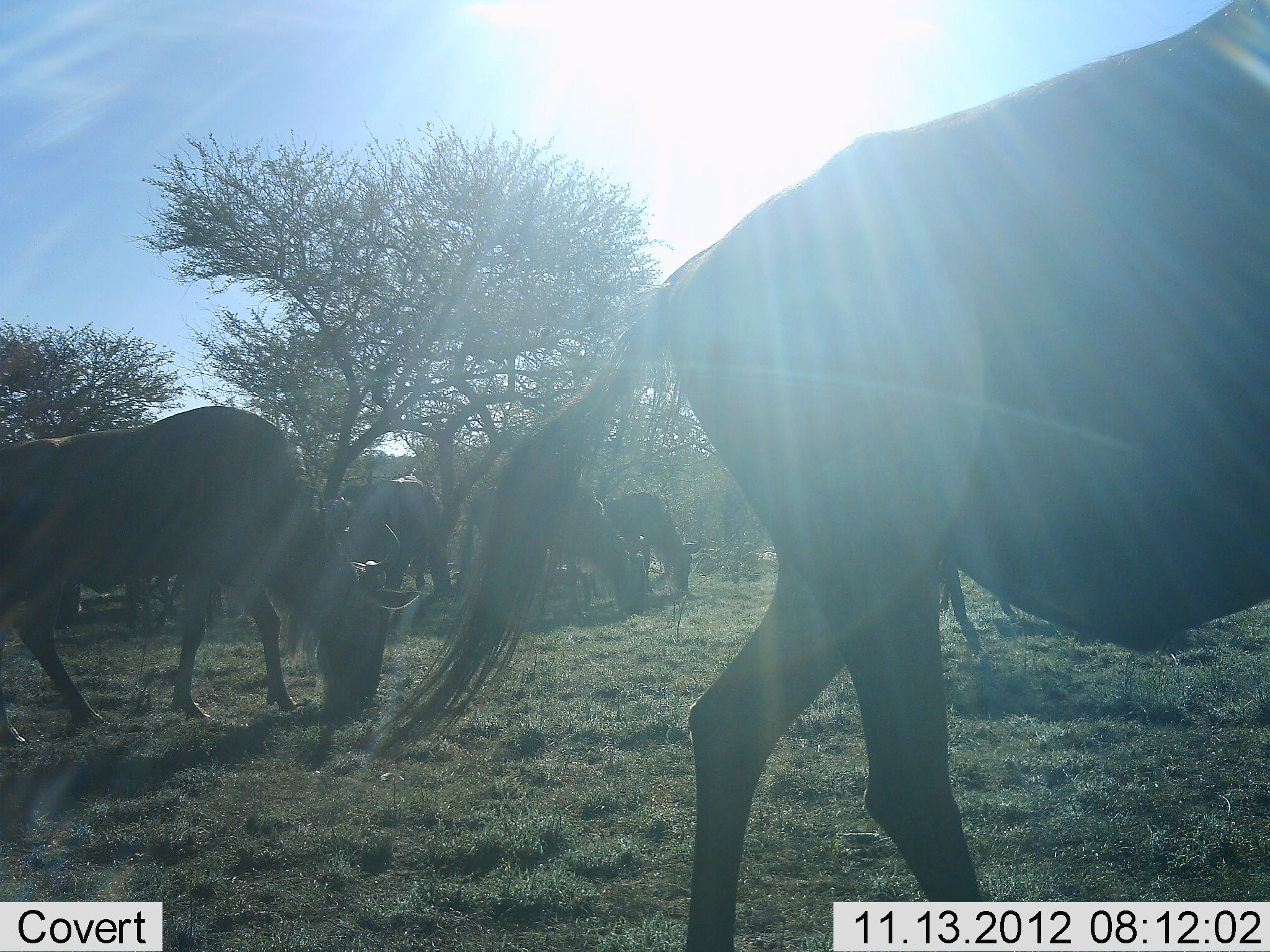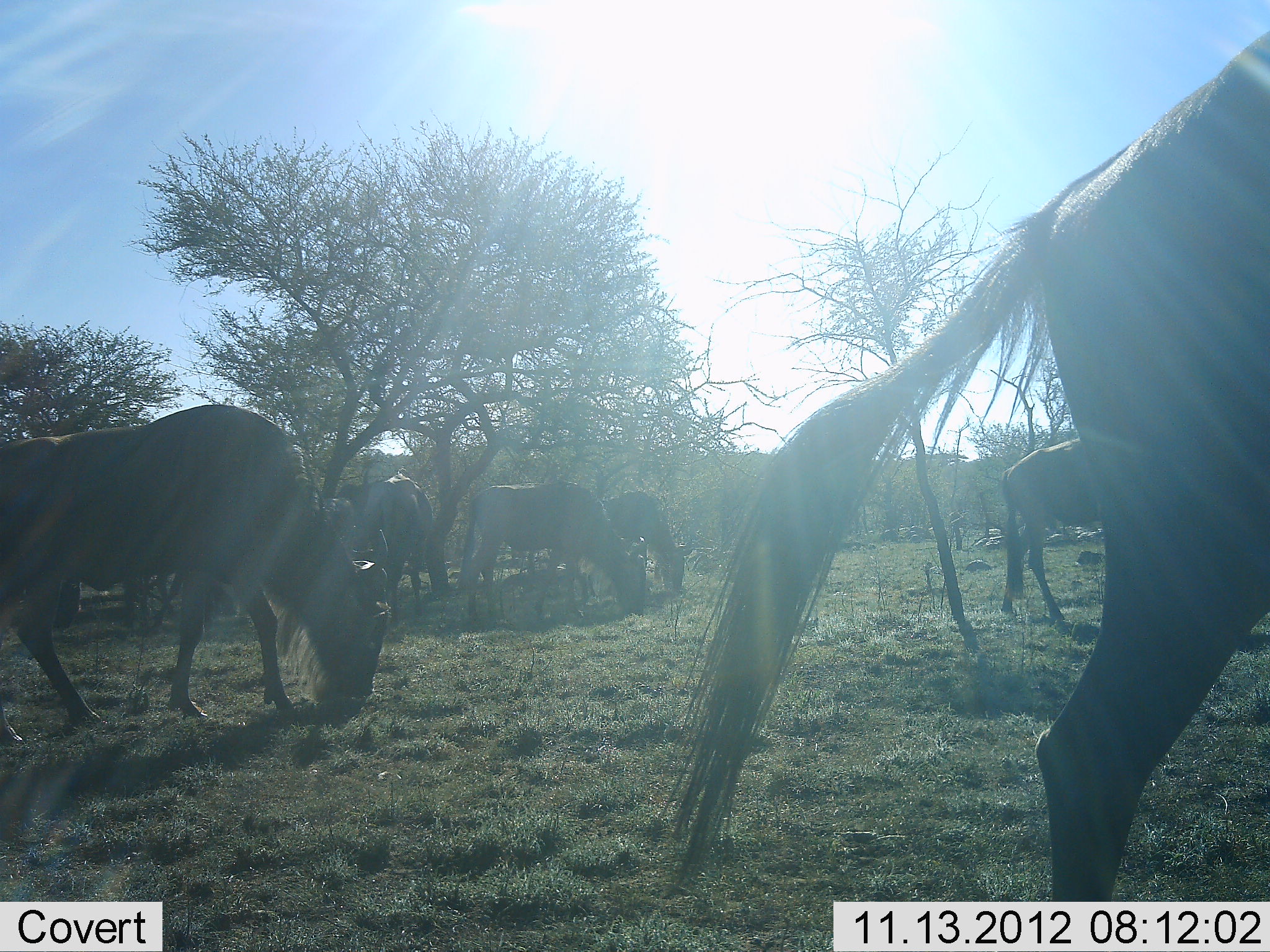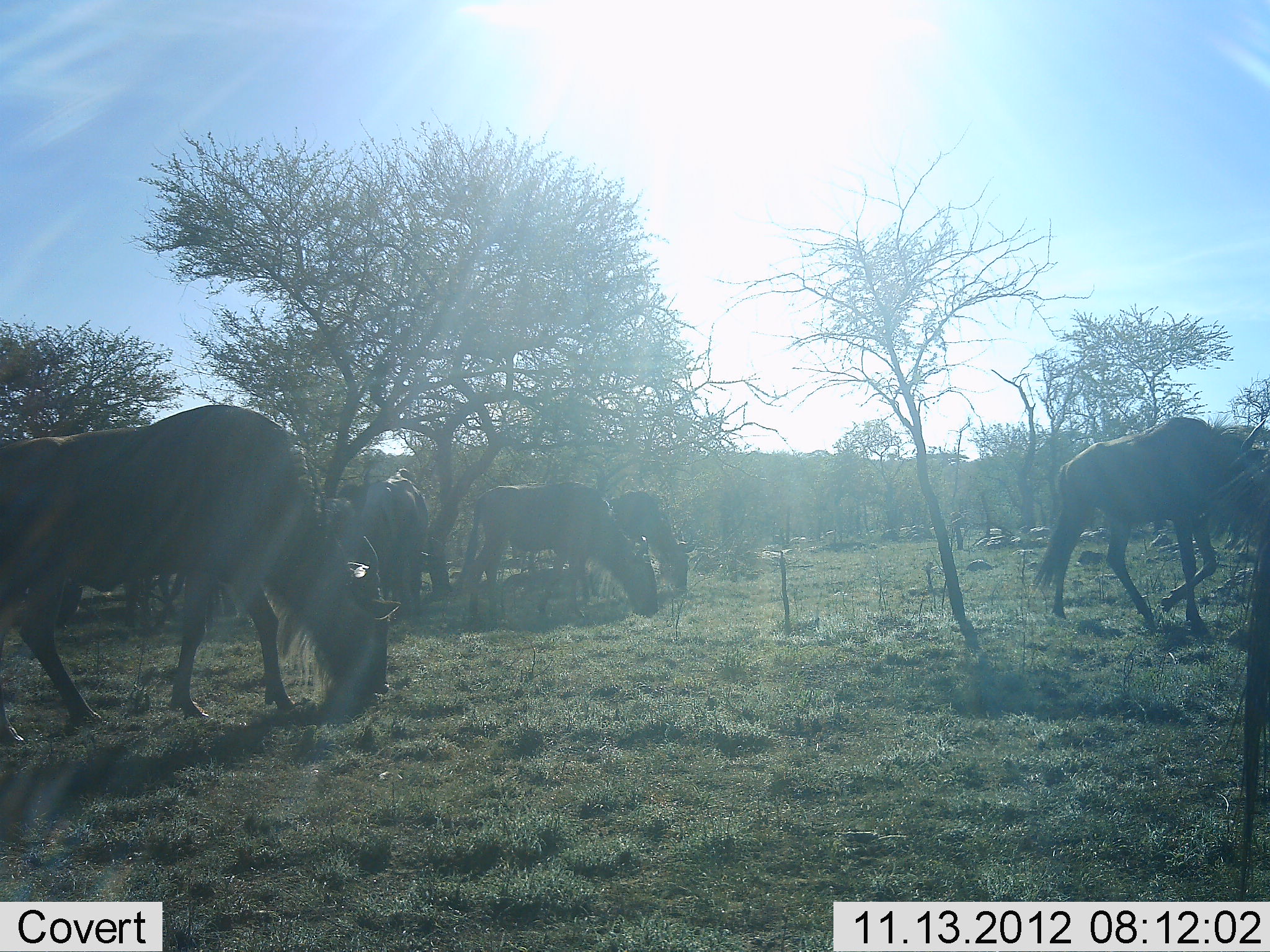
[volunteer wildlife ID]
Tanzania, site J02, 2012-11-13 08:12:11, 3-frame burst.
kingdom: Animalia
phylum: Chordata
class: Mammalia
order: Artiodactyla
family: Bovidae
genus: Connochaetes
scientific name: Connochaetes taurinus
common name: blue wildebeest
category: wildebeest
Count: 7.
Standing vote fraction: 40%.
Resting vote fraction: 0%.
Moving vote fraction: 60%.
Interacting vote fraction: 10%.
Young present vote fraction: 0%.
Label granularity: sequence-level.